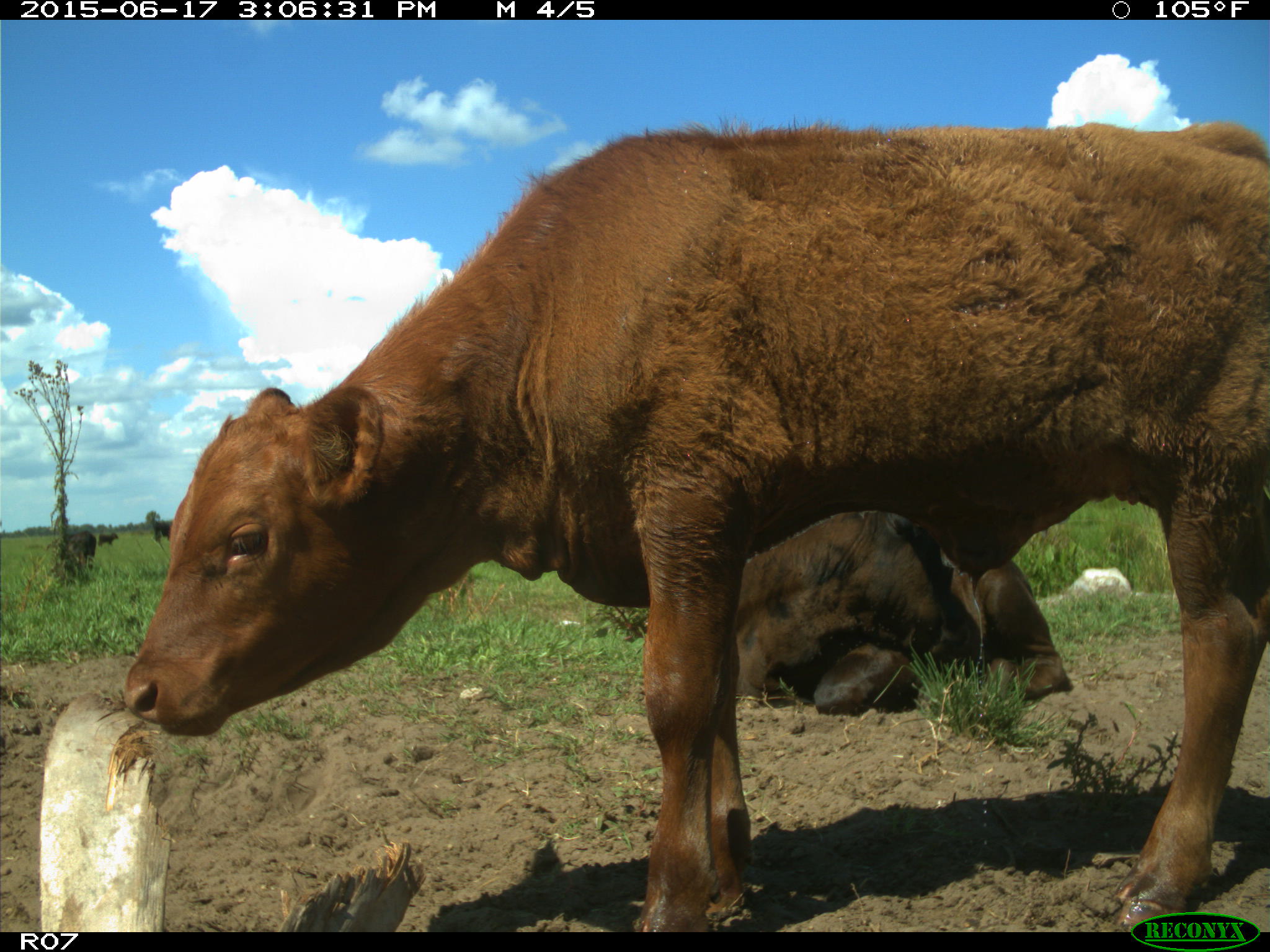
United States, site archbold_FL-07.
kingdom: Animalia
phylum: Chordata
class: Mammalia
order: Artiodactyla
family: Bovidae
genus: Bos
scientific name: Bos taurus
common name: domestic cow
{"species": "Bos taurus (domestic cow)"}